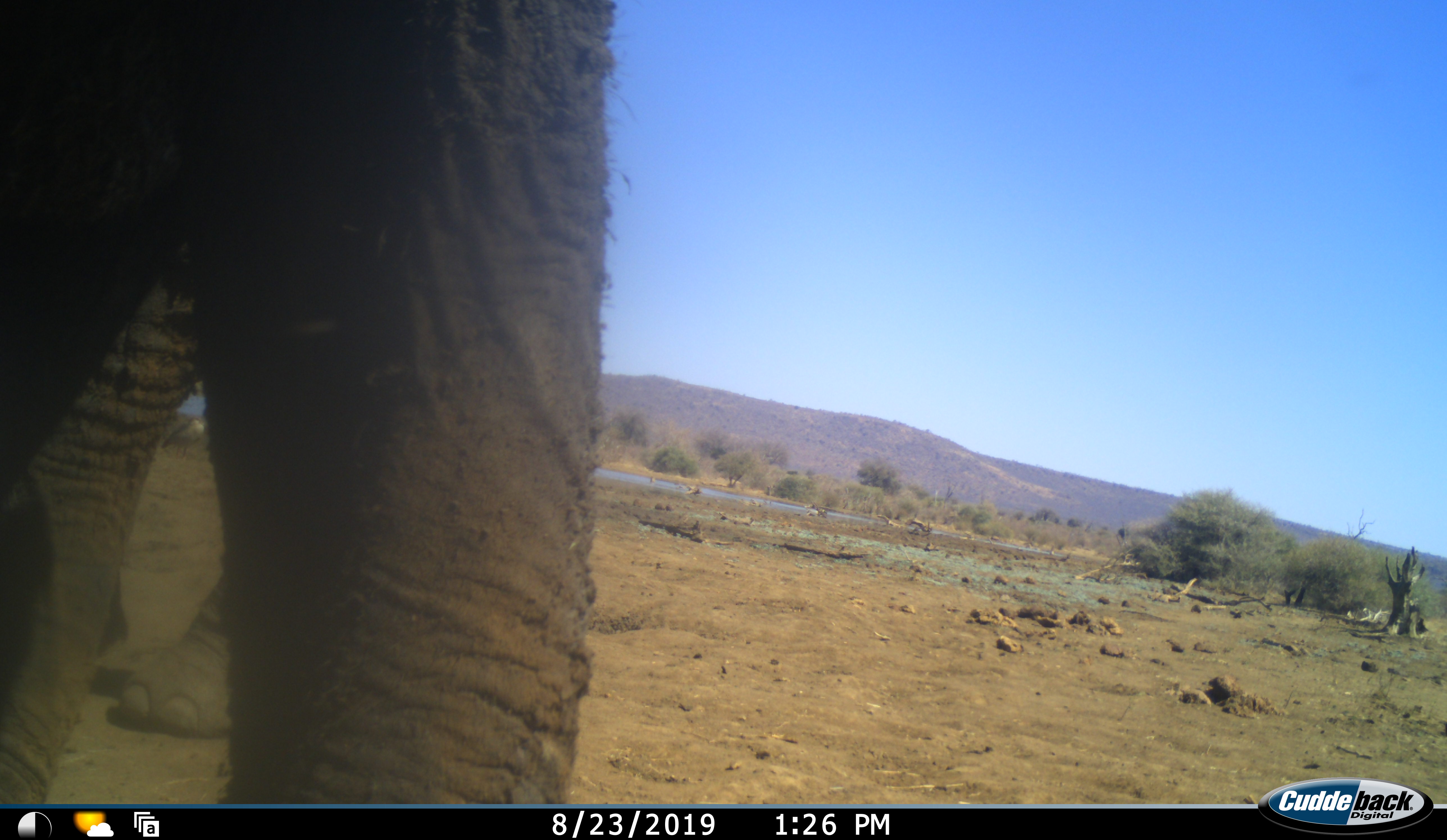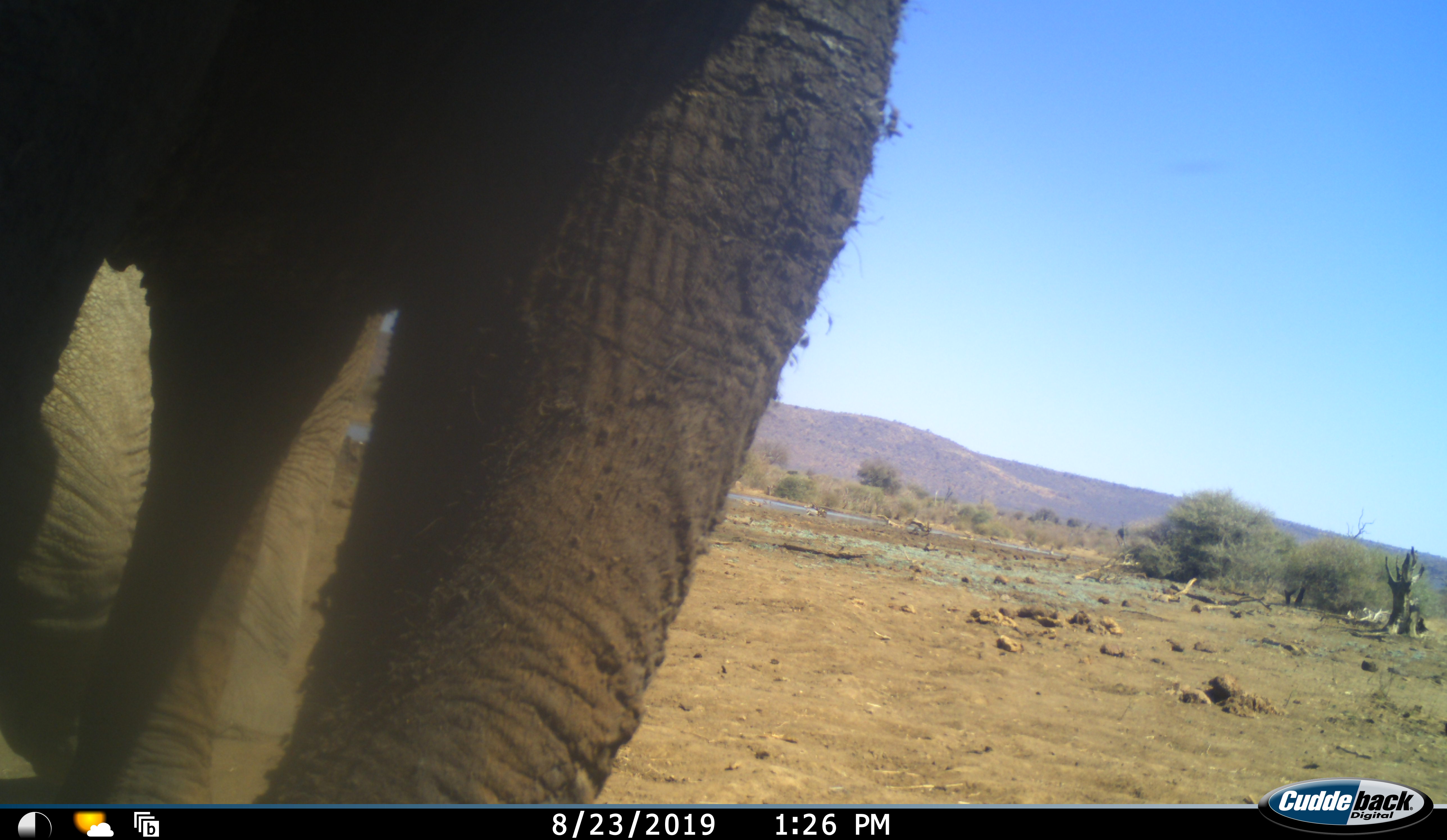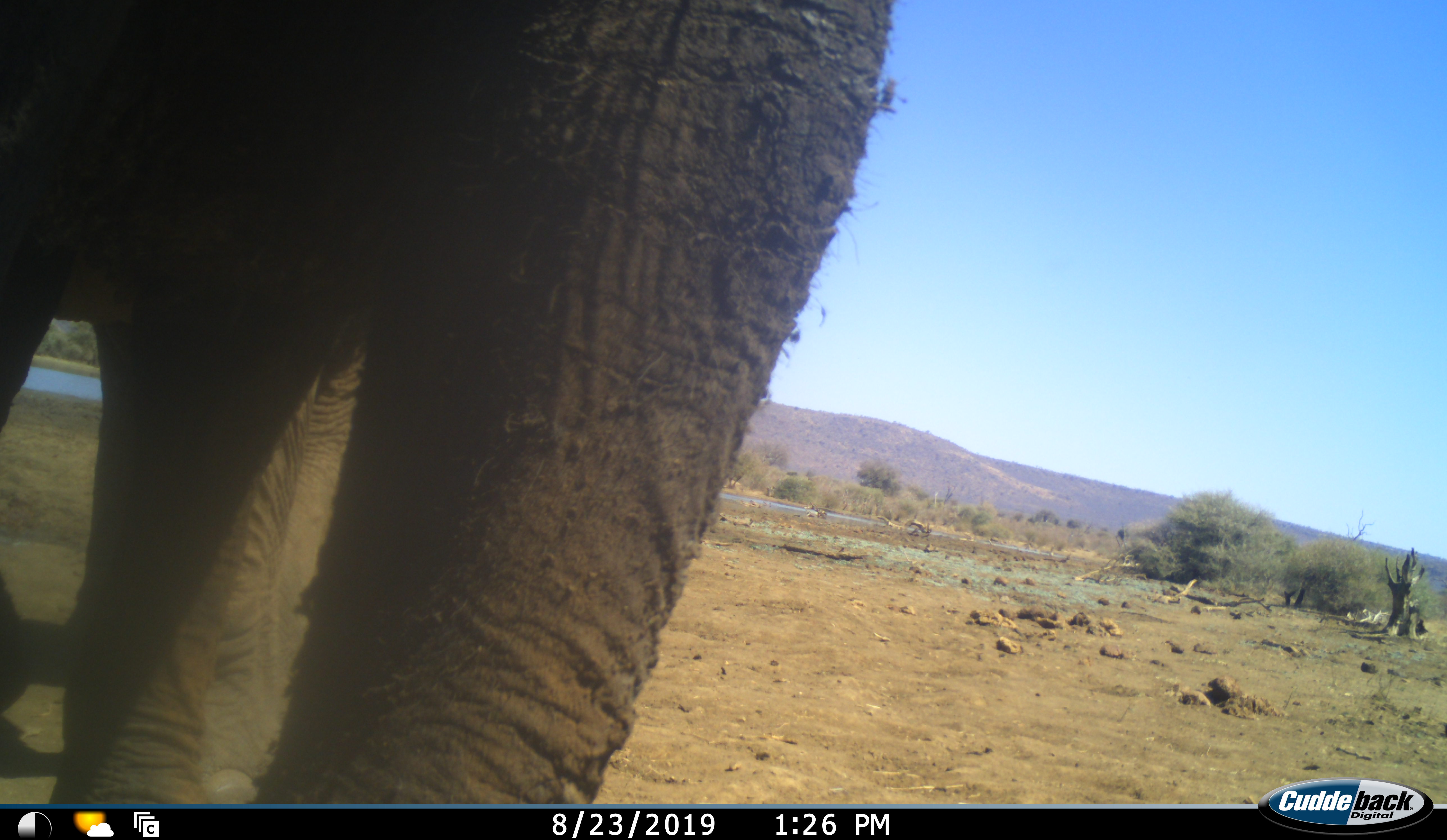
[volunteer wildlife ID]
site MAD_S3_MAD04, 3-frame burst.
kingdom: Animalia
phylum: Chordata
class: Mammalia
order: Proboscidea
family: Elephantidae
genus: Loxodonta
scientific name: Loxodonta africana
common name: african bush elephant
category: elephant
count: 1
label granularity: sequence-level